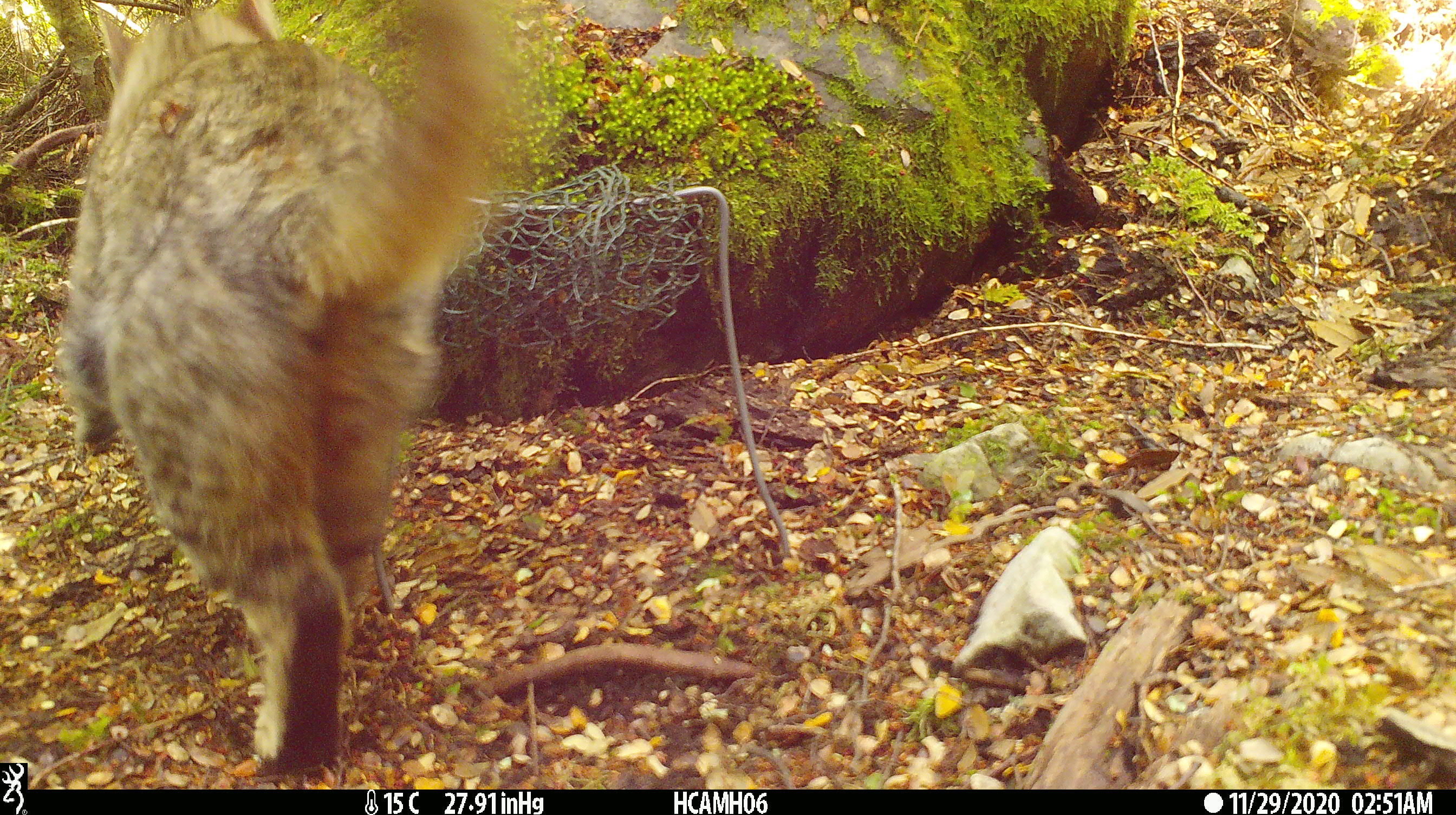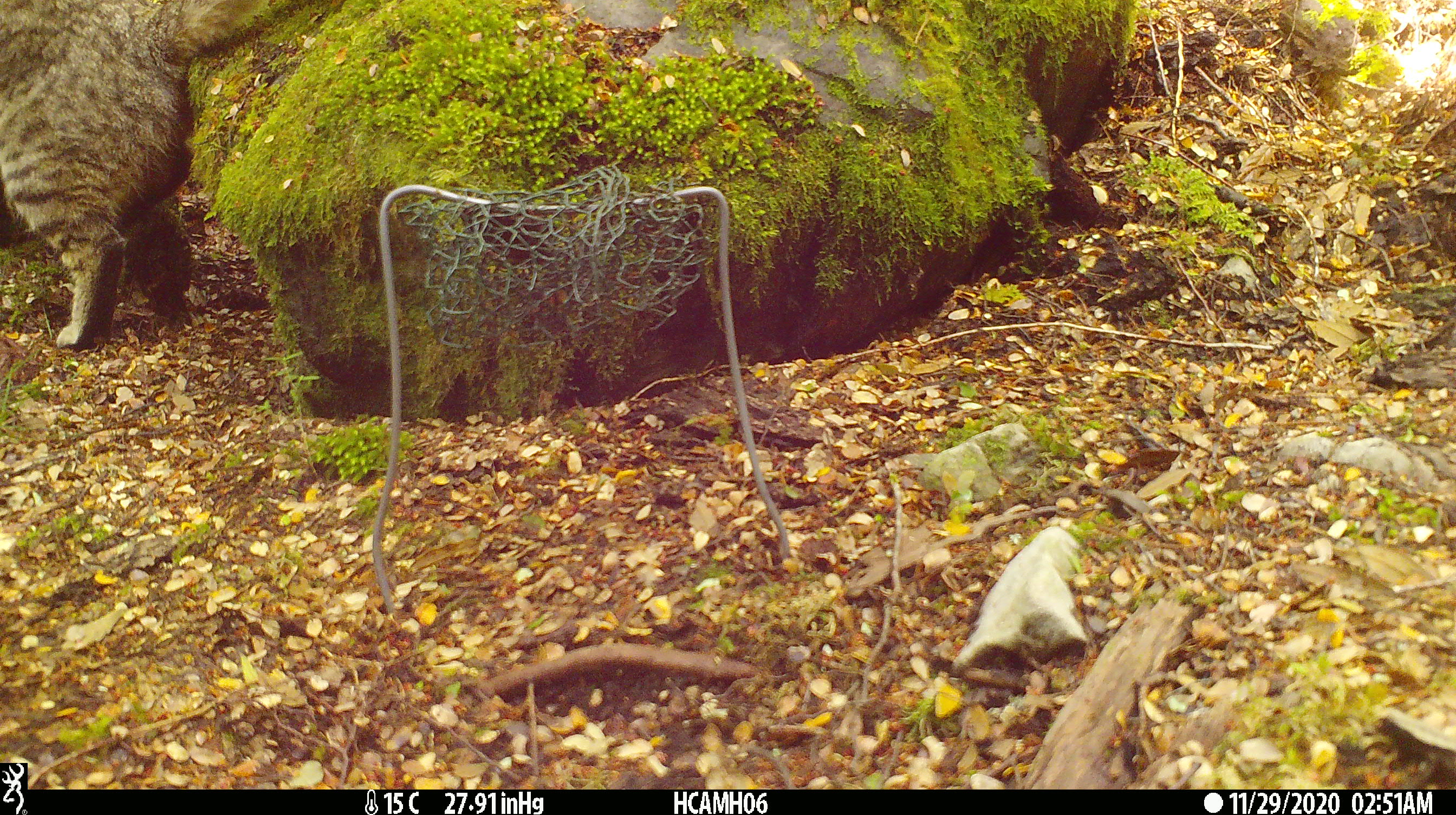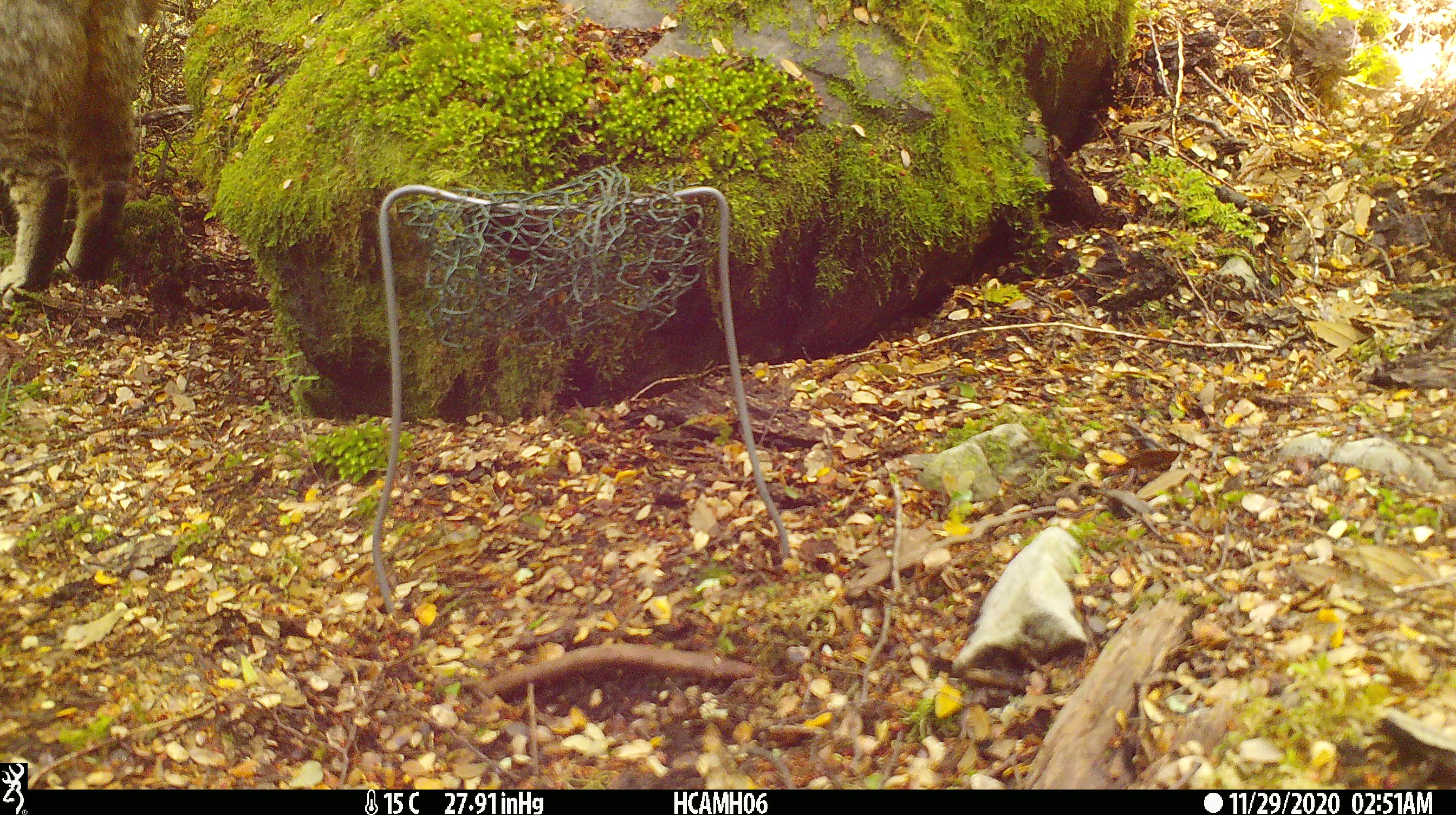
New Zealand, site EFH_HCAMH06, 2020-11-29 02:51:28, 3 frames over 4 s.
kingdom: Animalia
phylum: Chordata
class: Mammalia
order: Carnivora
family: Felidae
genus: Felis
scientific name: Felis catus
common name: domestic cat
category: cat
Cat (domestic cat) (Felis catus).